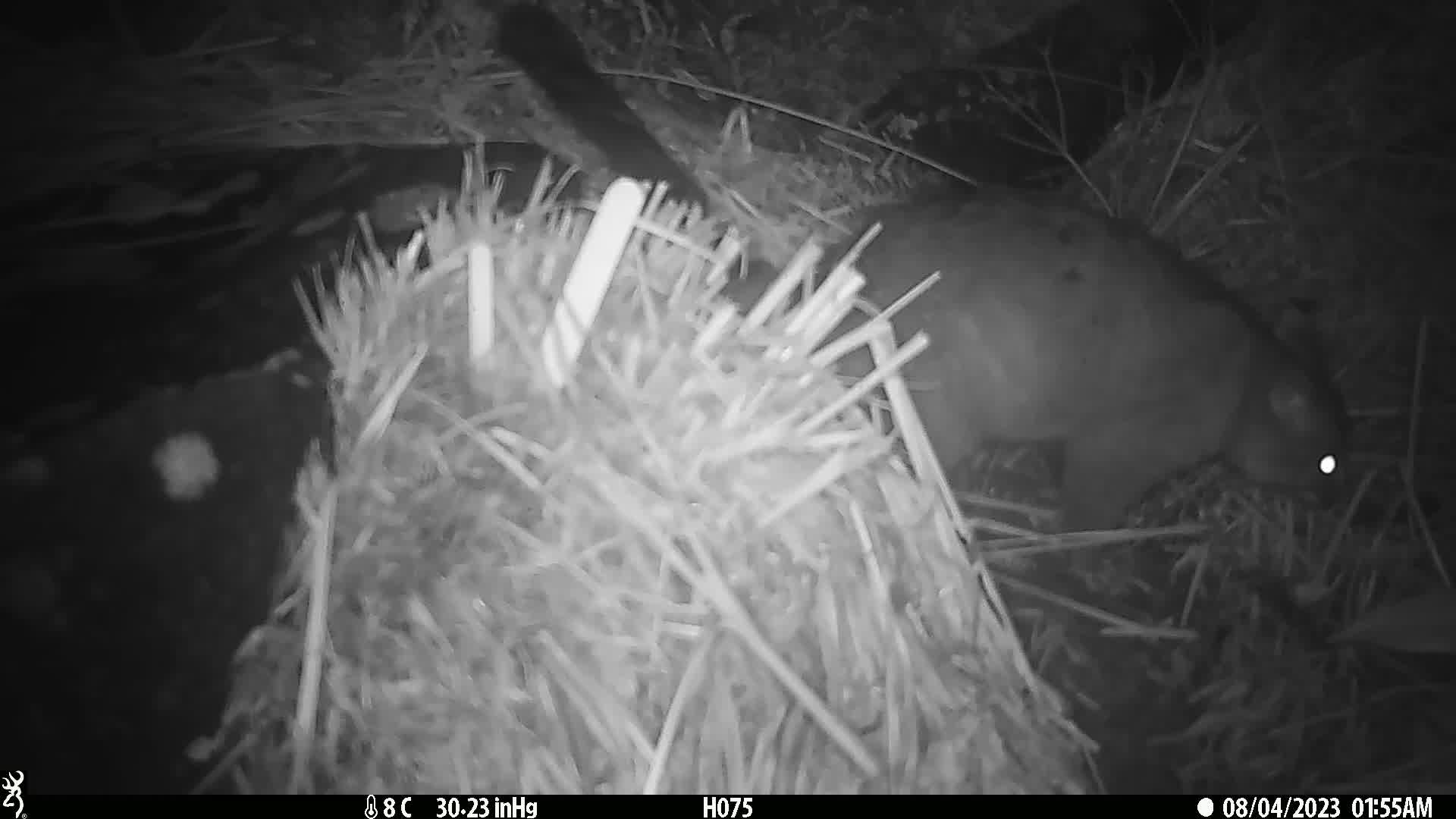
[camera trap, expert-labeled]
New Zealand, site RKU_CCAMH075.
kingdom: Animalia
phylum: Chordata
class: Mammalia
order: Diprotodontia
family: Phalangeridae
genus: Trichosurus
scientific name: Trichosurus vulpecula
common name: common brushtail possum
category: possum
Possum (common brushtail possum) (Trichosurus vulpecula).